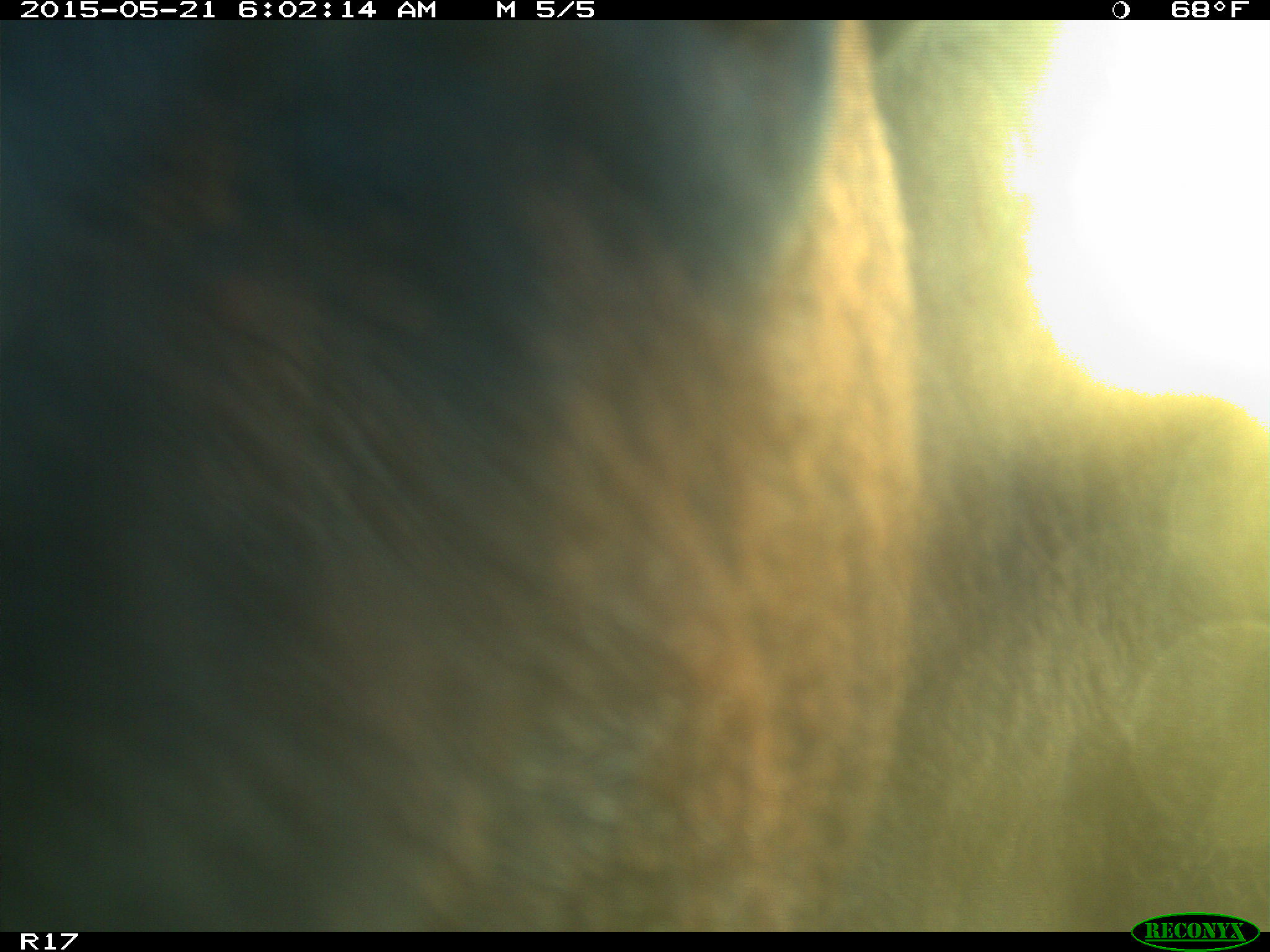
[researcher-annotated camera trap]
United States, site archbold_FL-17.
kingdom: Animalia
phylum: Chordata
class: Mammalia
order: Artiodactyla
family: Bovidae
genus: Bos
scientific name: Bos taurus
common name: domestic cow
Bos taurus (domestic cow).